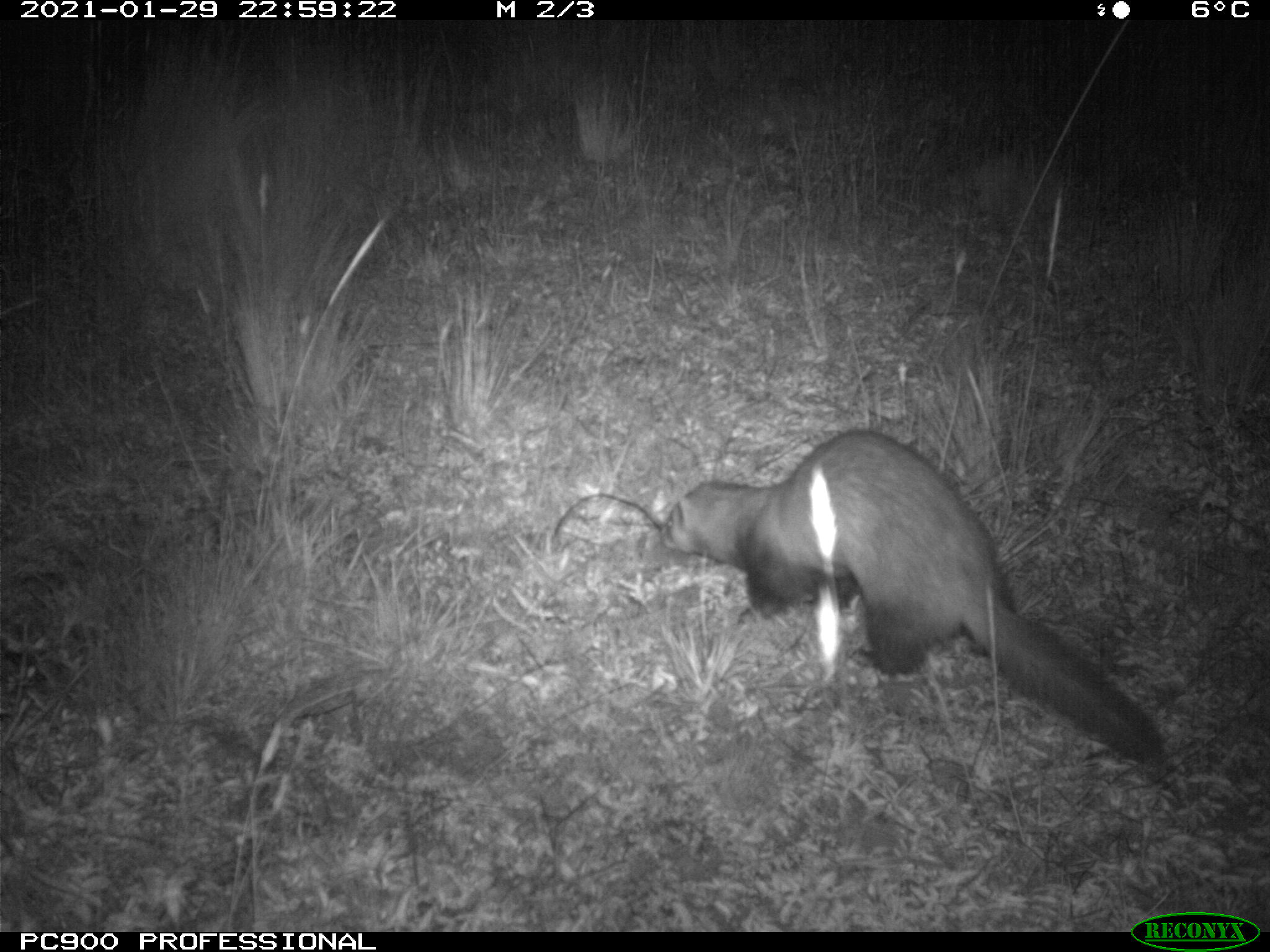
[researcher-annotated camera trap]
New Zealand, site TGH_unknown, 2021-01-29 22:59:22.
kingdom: Animalia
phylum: Chordata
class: Mammalia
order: Carnivora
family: Mustelidae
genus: Mustela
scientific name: Mustela furo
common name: ferret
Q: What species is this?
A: Ferret (Mustela furo).